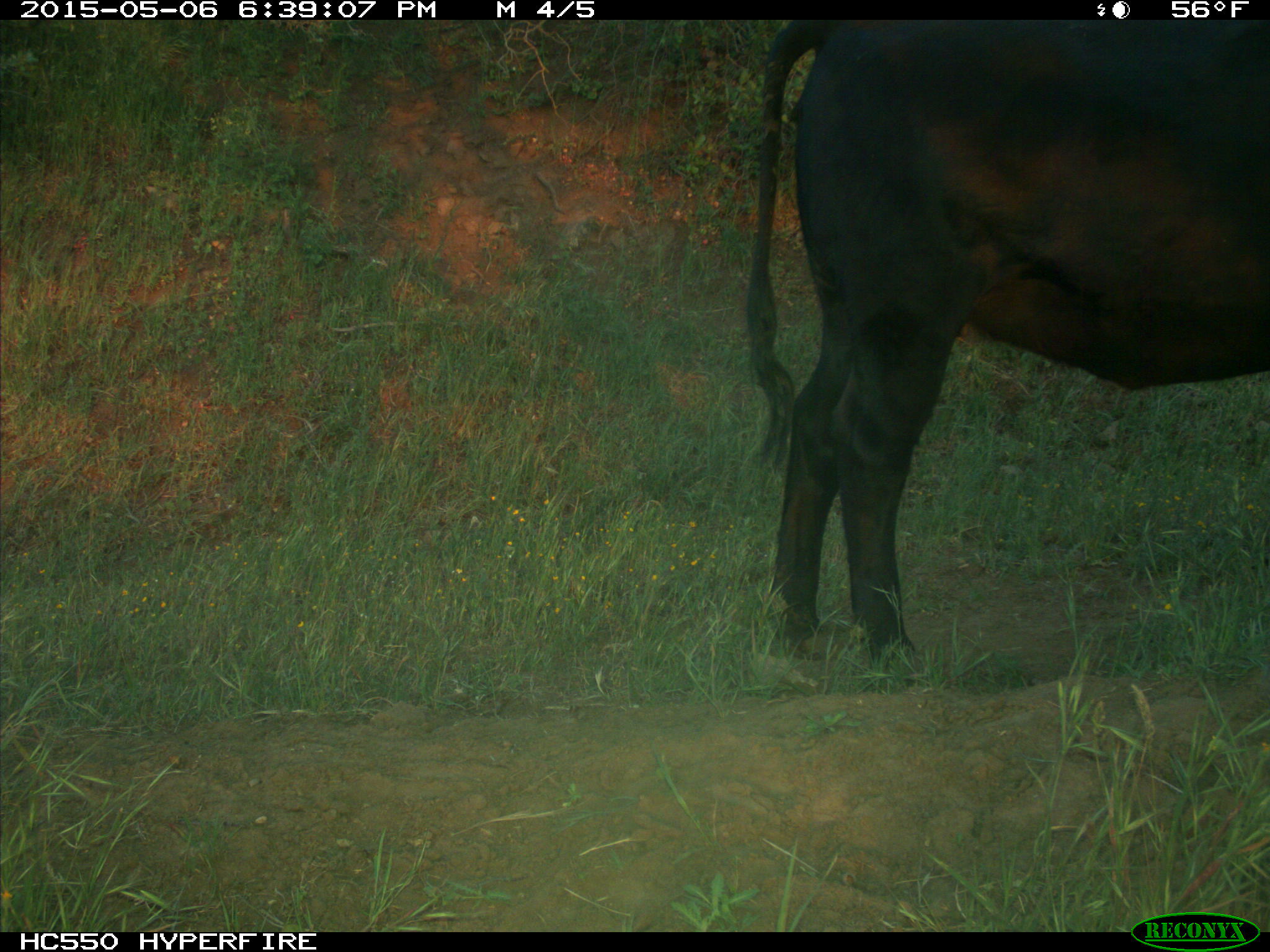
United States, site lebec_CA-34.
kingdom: Animalia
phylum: Chordata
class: Mammalia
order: Artiodactyla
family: Bovidae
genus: Bos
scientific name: Bos taurus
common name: domestic cow